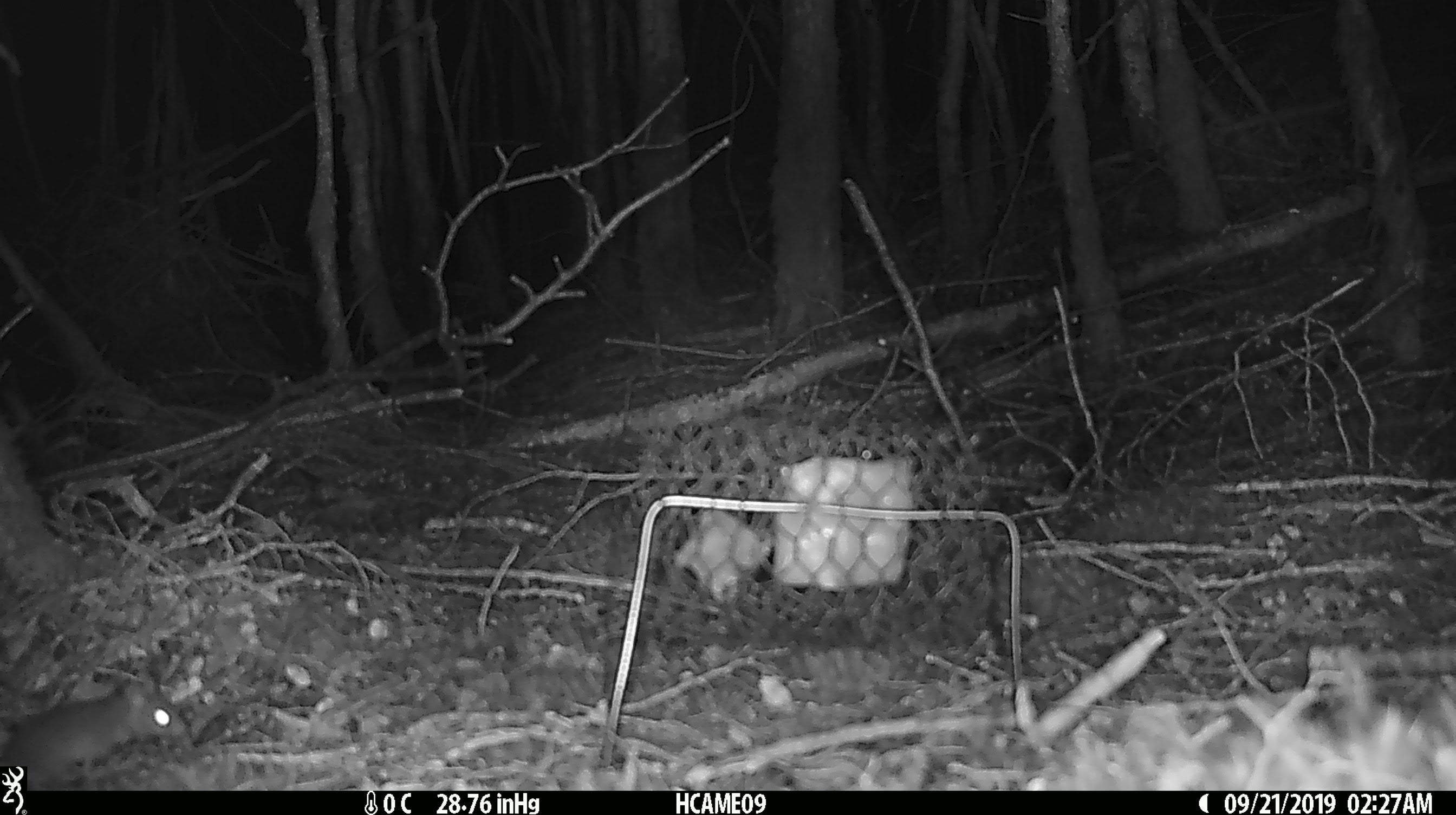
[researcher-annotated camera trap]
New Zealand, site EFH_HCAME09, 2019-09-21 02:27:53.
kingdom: Animalia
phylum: Chordata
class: Mammalia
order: Rodentia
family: Muridae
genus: Mus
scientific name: Mus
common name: mouse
Mouse (Mus).